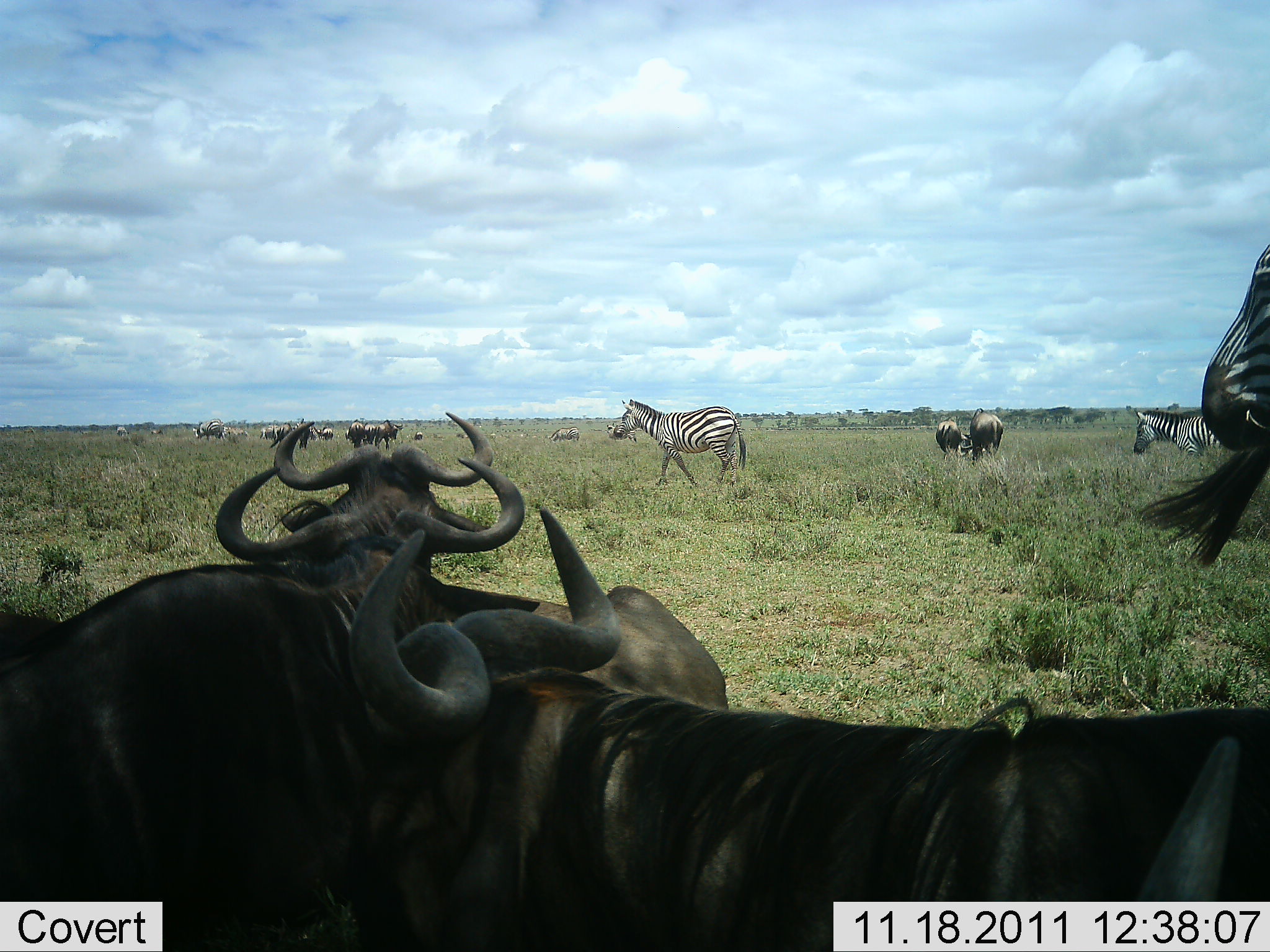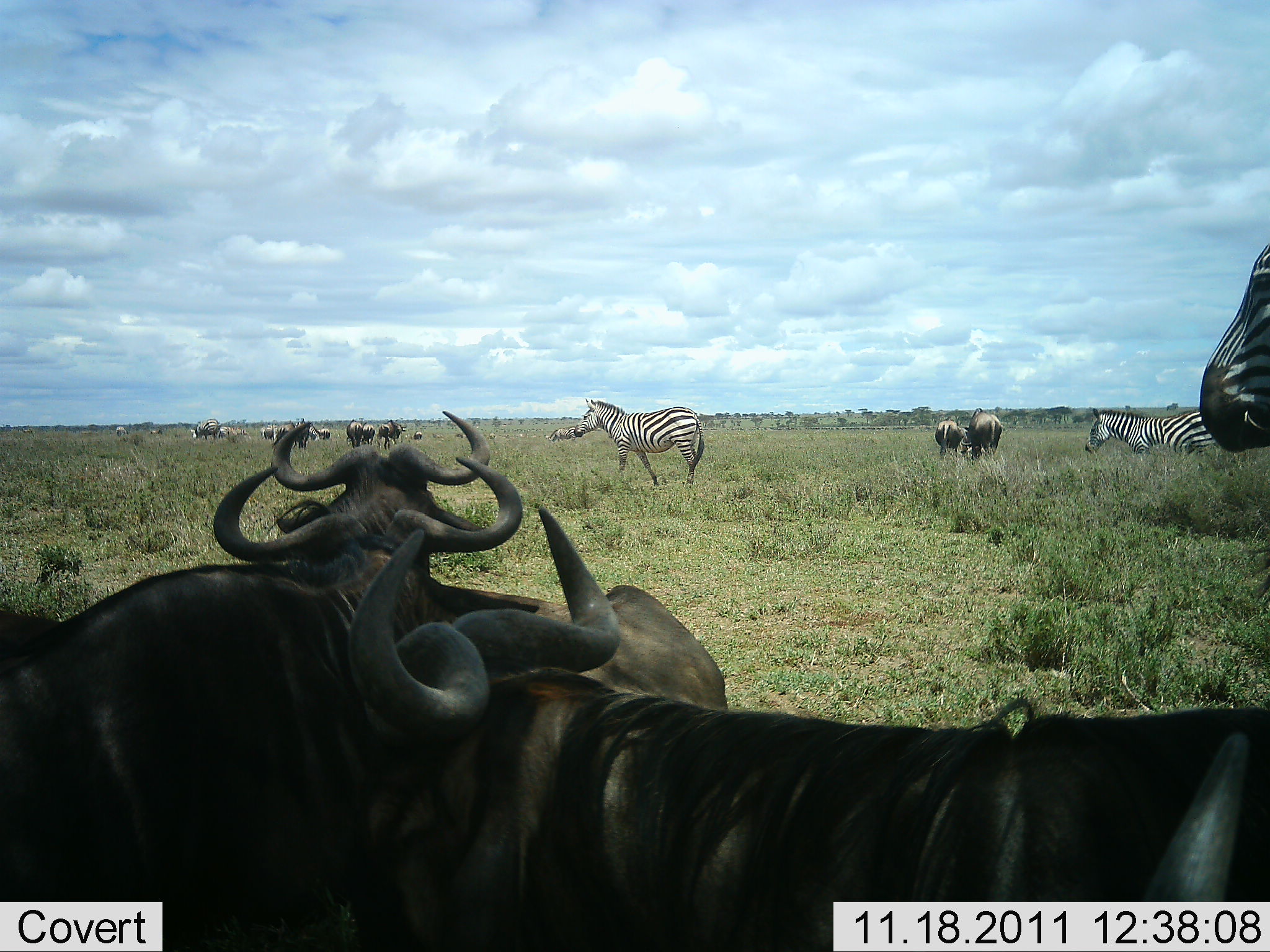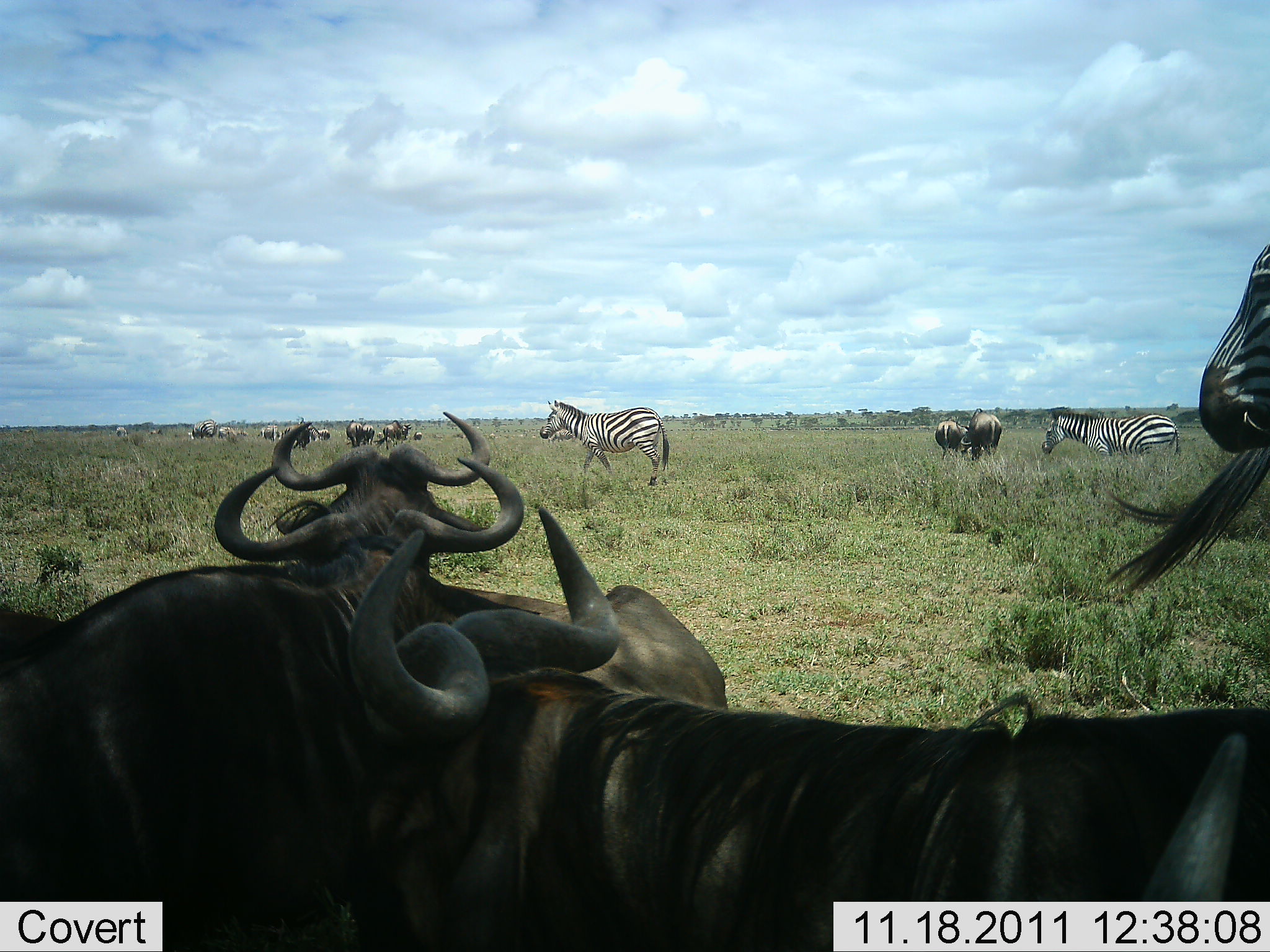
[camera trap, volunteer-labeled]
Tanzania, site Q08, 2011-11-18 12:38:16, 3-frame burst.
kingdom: Animalia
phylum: Chordata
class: Mammalia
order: Artiodactyla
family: Bovidae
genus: Connochaetes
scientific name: Connochaetes taurinus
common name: blue wildebeest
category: wildebeest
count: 8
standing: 45%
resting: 55%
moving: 9%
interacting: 0%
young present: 0%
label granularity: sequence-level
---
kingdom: Animalia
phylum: Chordata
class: Mammalia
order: Perissodactyla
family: Equidae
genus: Equus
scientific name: Equus quagga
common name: plains zebra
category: zebra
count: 5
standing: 83%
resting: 0%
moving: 67%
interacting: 0%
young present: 0%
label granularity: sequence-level